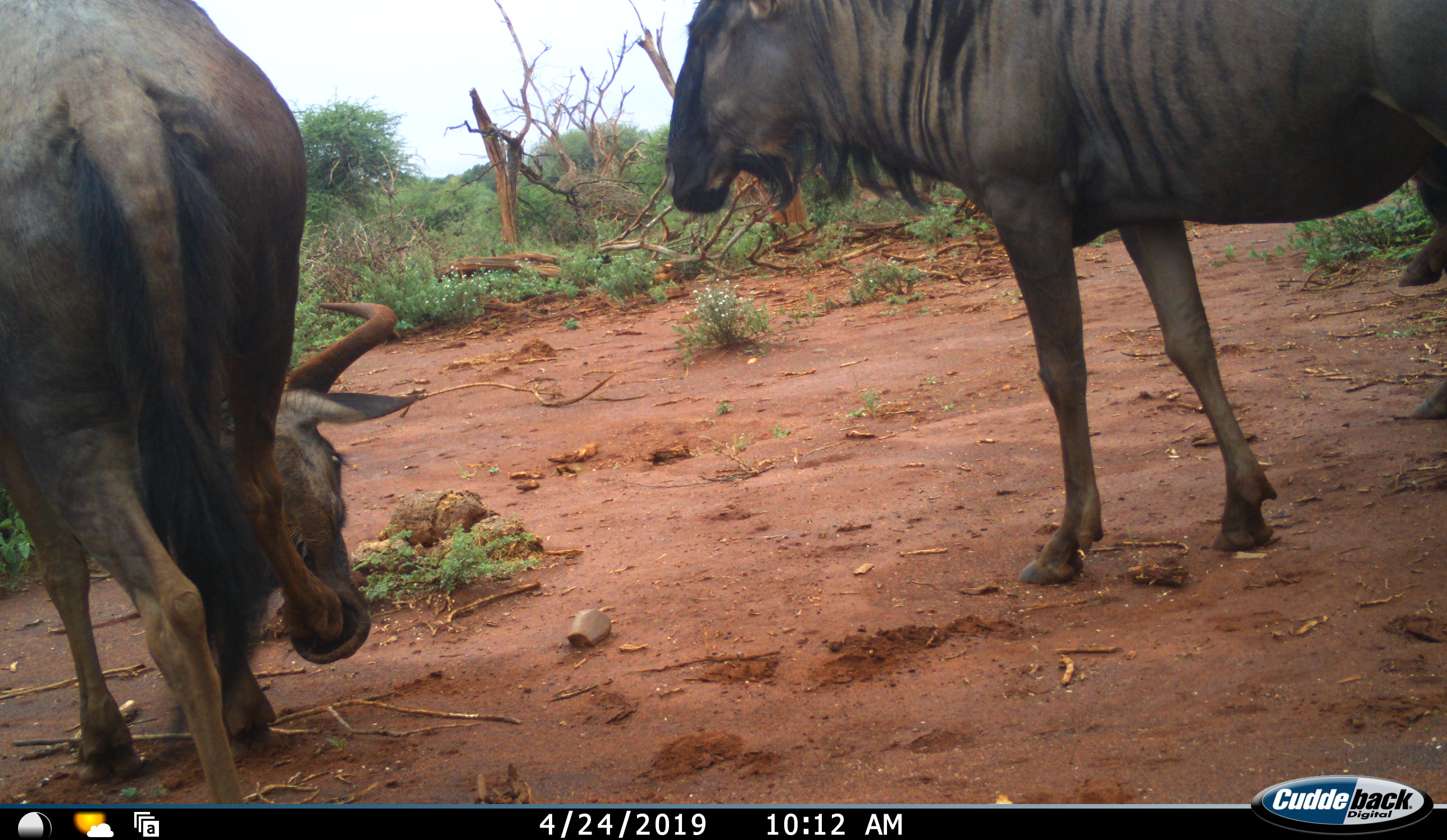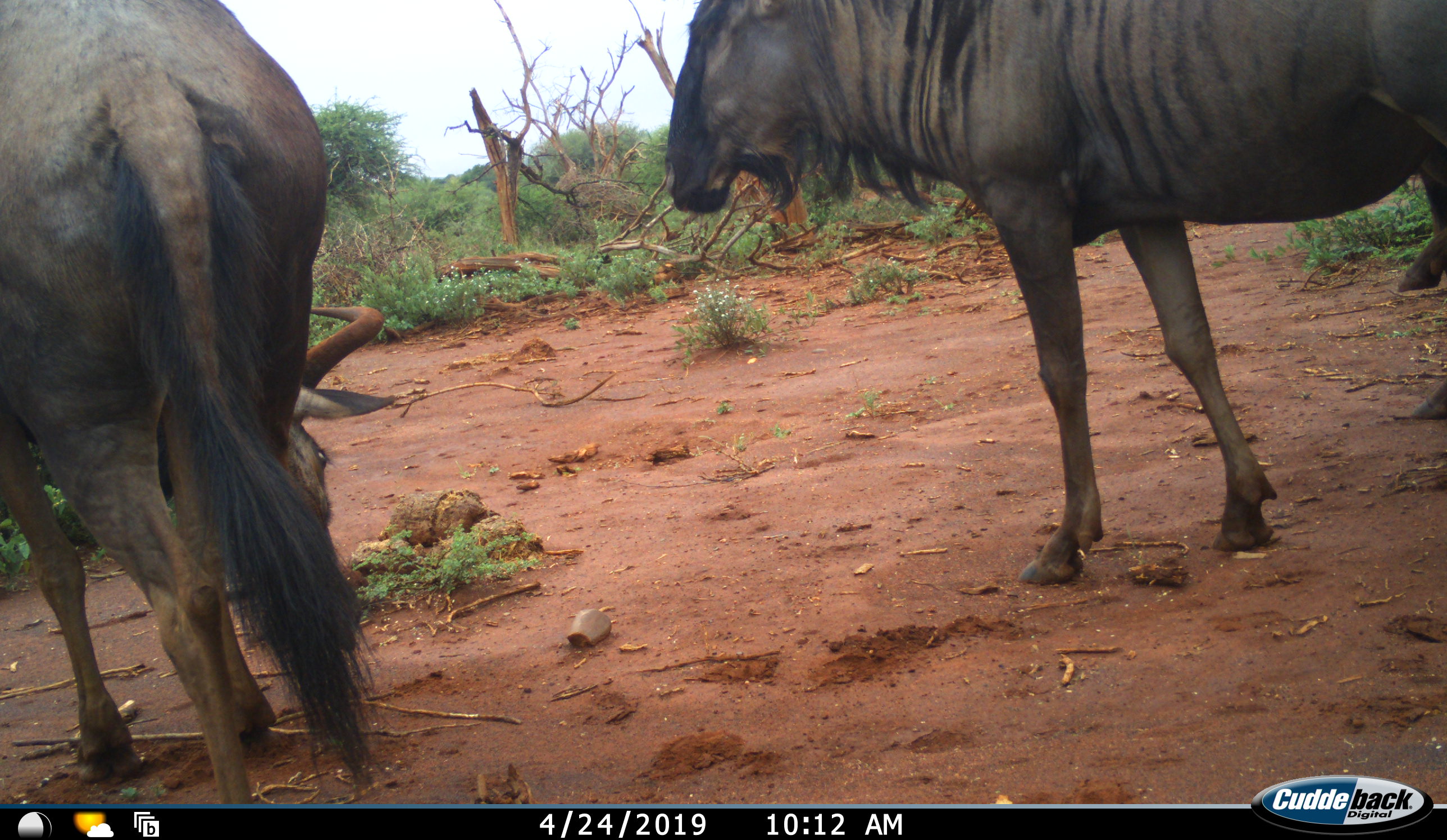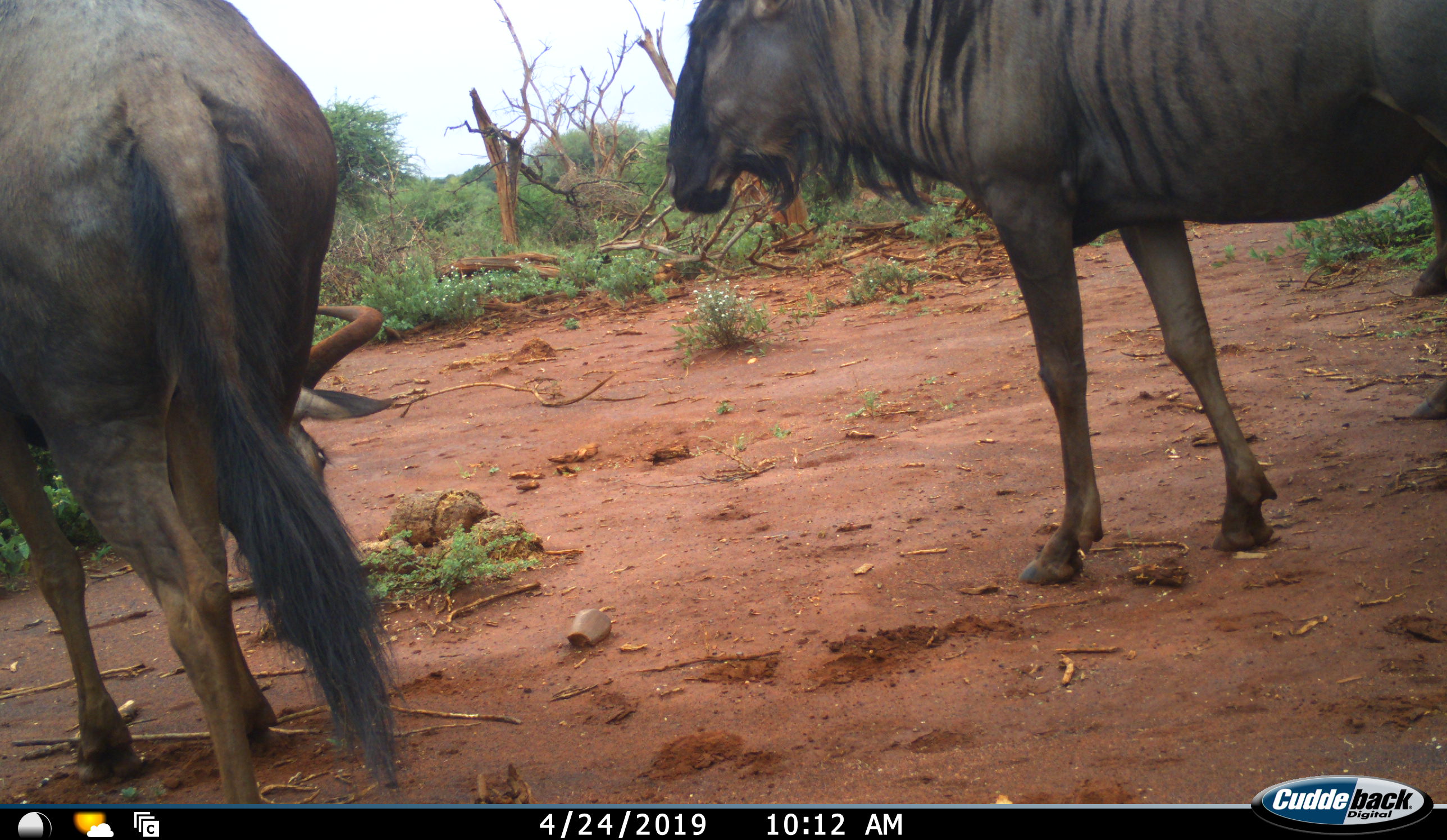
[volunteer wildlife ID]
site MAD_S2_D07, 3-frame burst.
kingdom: Animalia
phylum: Chordata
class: Mammalia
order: Artiodactyla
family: Bovidae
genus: Connochaetes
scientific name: Connochaetes taurinus taurinus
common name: blue wildebeest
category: wildebeestblue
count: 3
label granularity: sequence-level